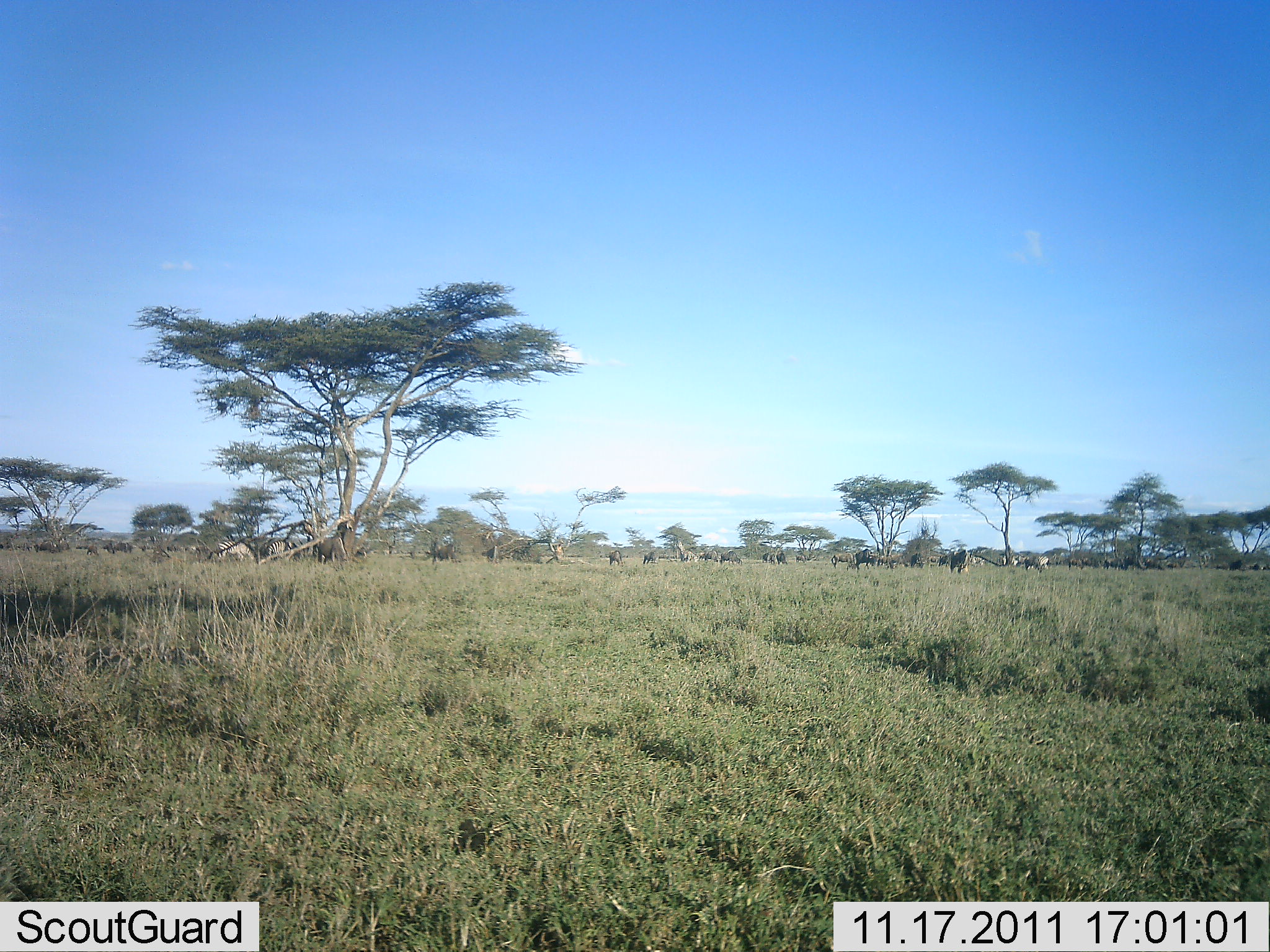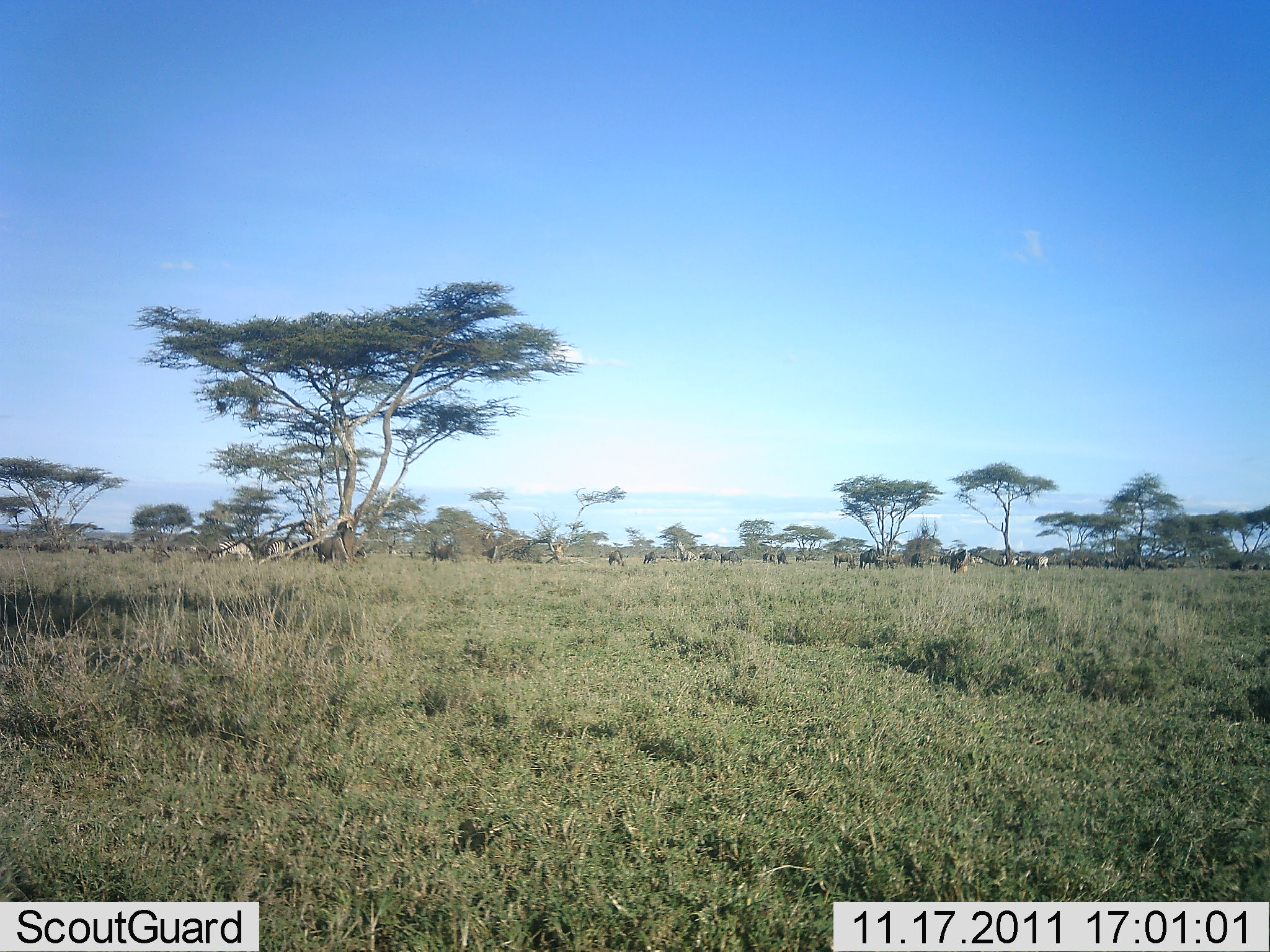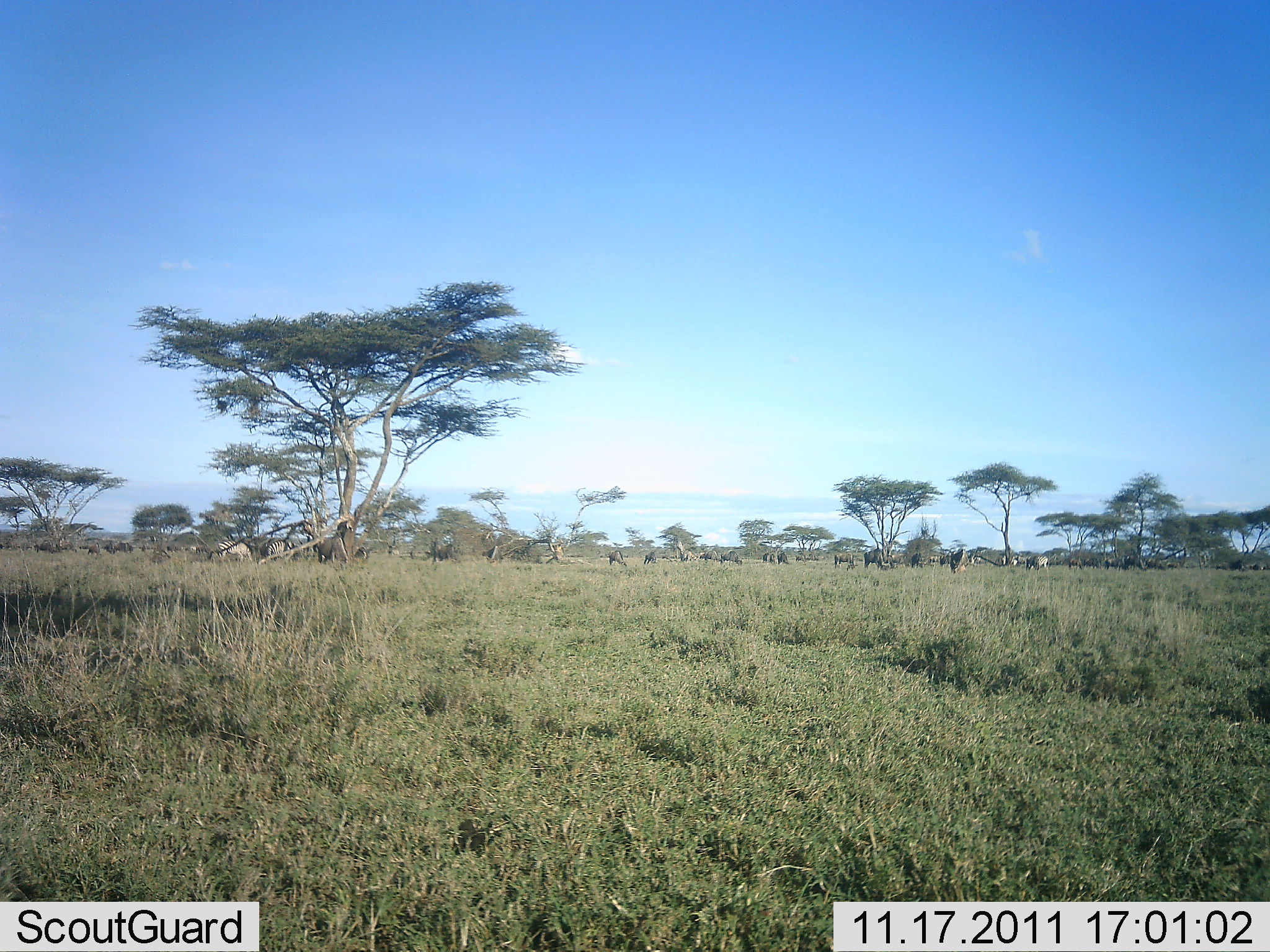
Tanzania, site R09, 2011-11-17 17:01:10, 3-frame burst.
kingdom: Animalia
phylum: Chordata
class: Mammalia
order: Artiodactyla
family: Bovidae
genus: Connochaetes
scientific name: Connochaetes taurinus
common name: blue wildebeest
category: wildebeest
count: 11-50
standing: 29%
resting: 7%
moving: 21%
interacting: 0%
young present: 0%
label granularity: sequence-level